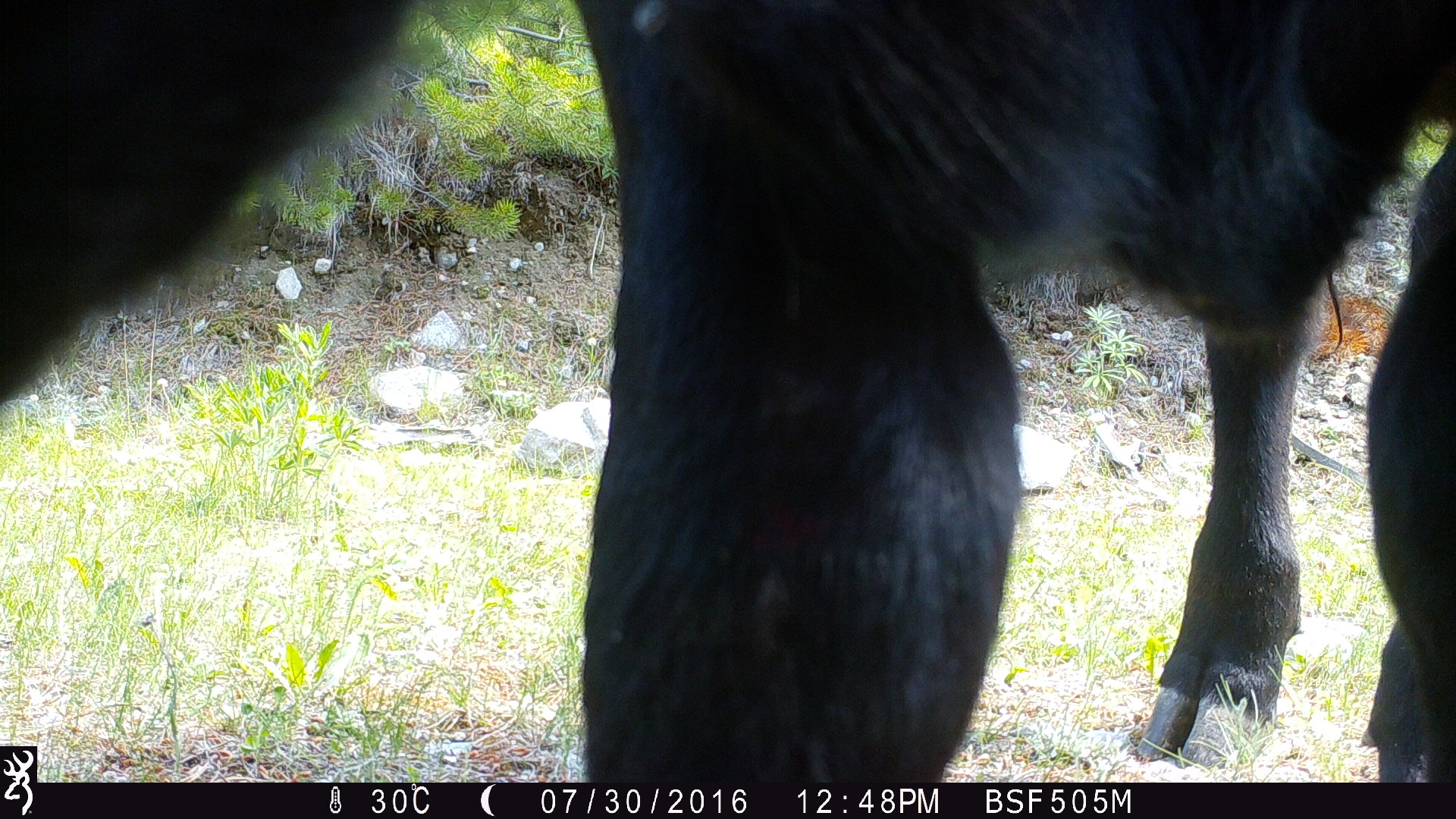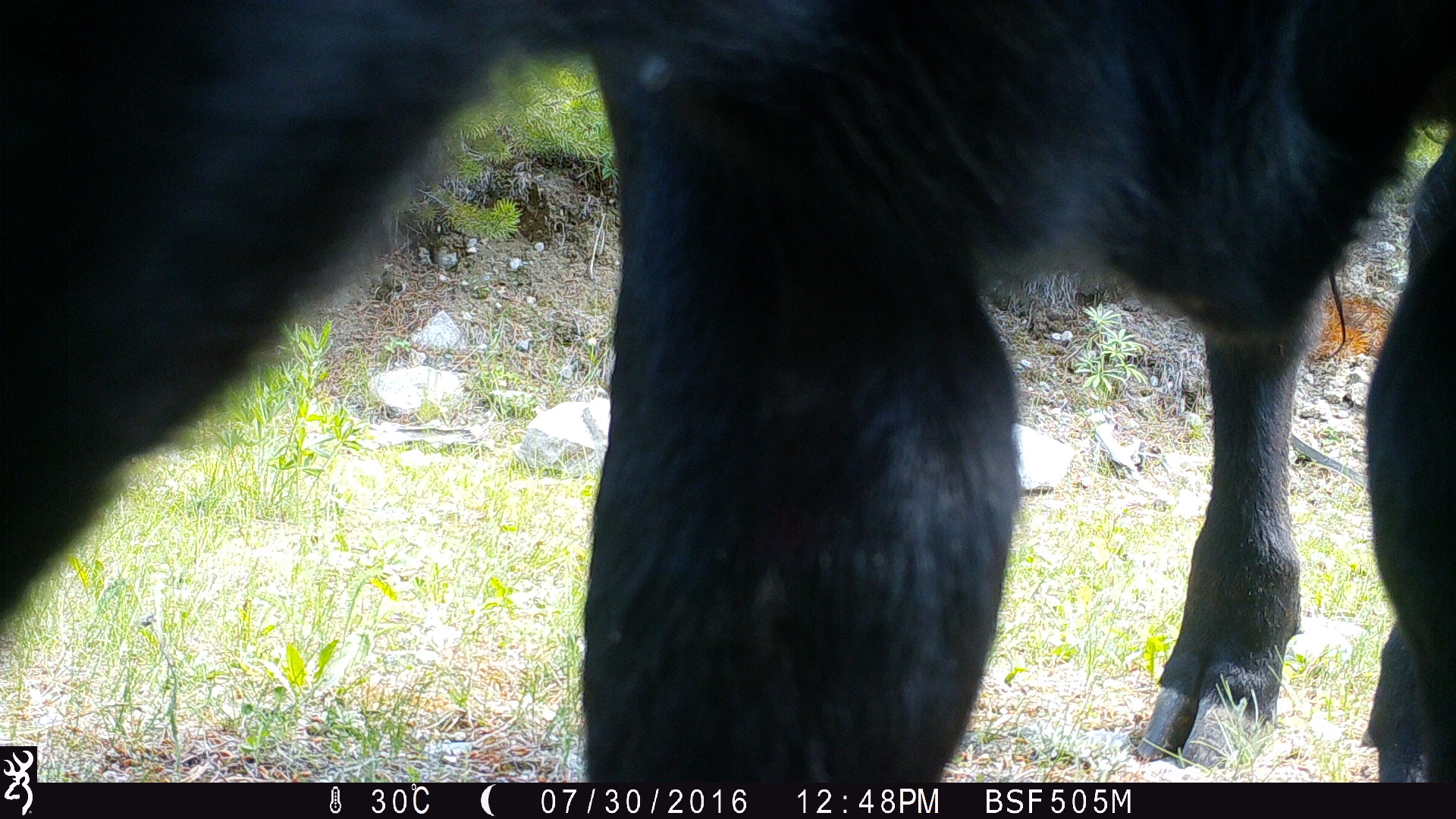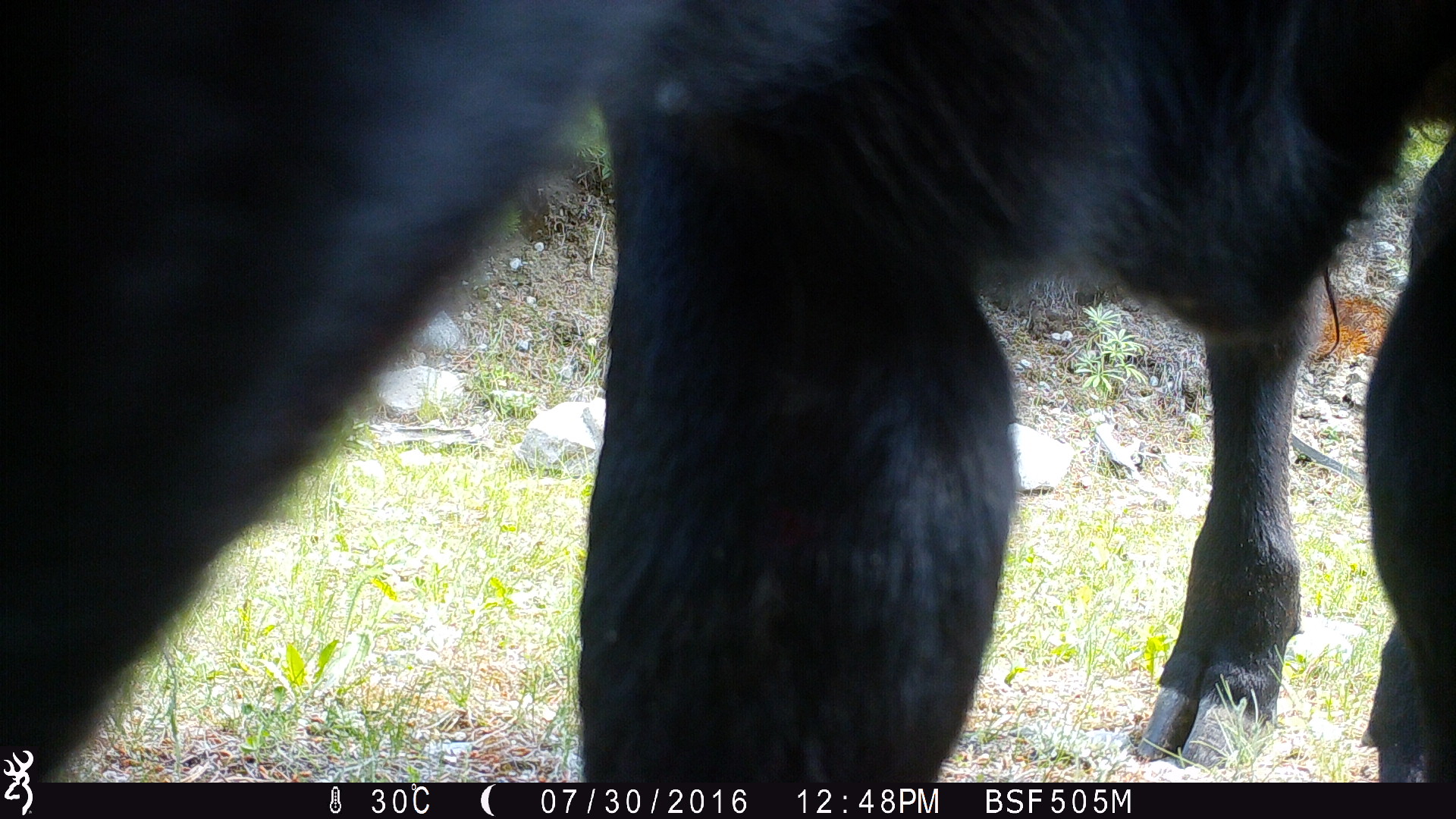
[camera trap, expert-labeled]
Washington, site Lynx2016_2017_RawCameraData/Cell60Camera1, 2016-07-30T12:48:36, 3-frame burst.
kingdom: Animalia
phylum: Chordata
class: Mammalia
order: Artiodactyla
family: Bovidae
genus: Bos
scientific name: Bos taurus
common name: domestic cattle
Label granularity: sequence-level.